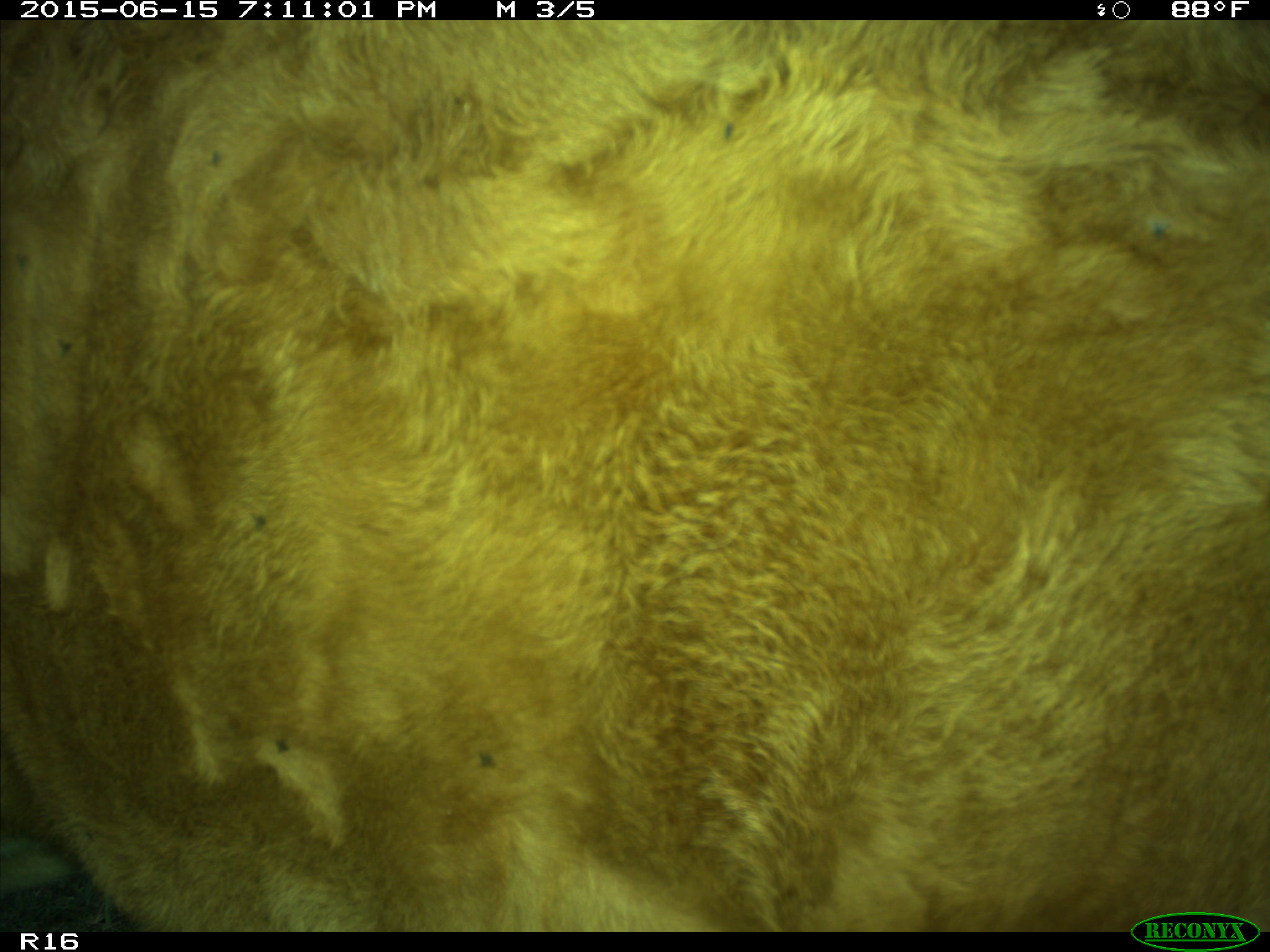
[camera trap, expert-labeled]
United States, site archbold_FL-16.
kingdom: Animalia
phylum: Chordata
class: Mammalia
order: Artiodactyla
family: Bovidae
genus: Bos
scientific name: Bos taurus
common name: domestic cow